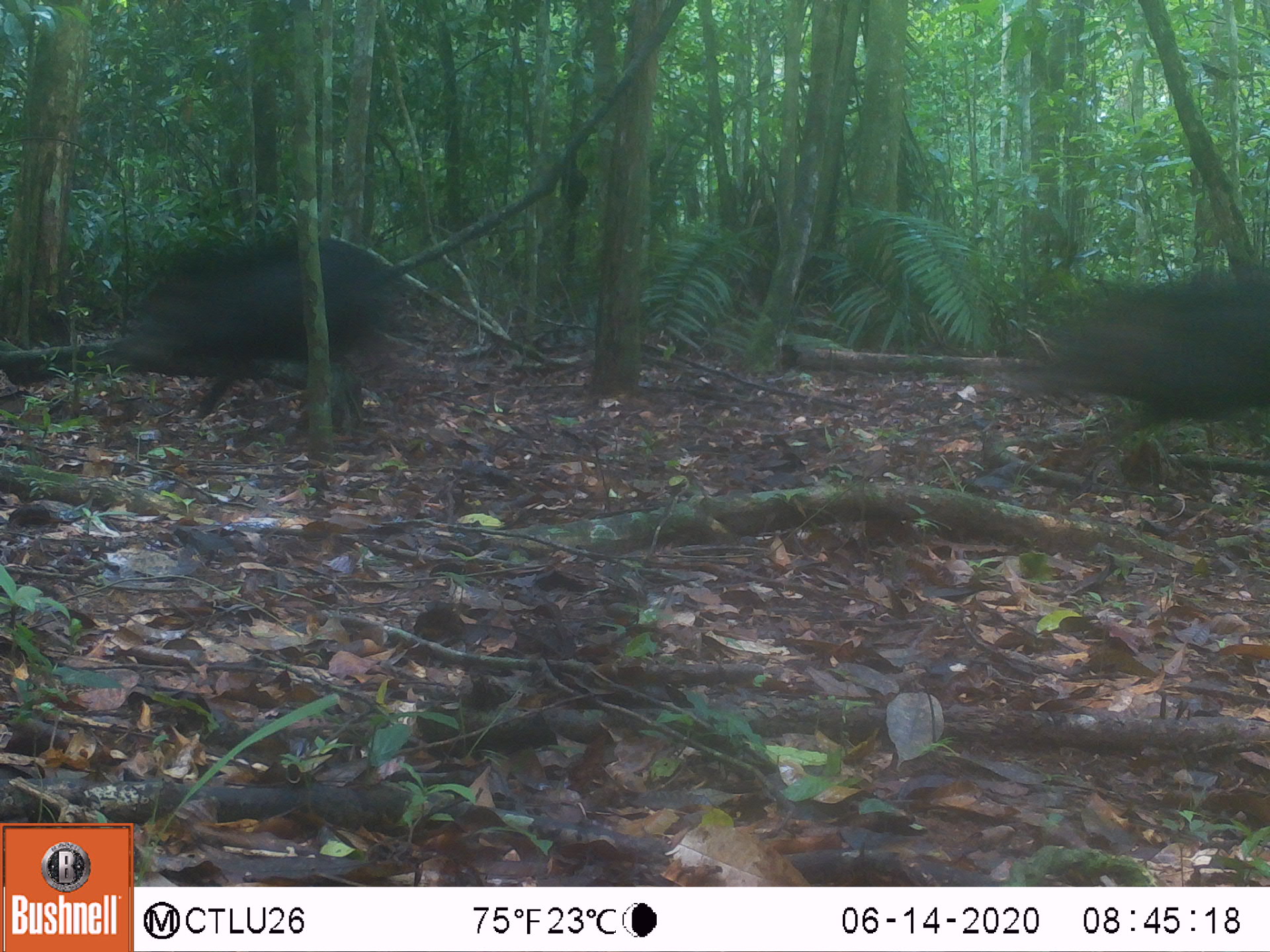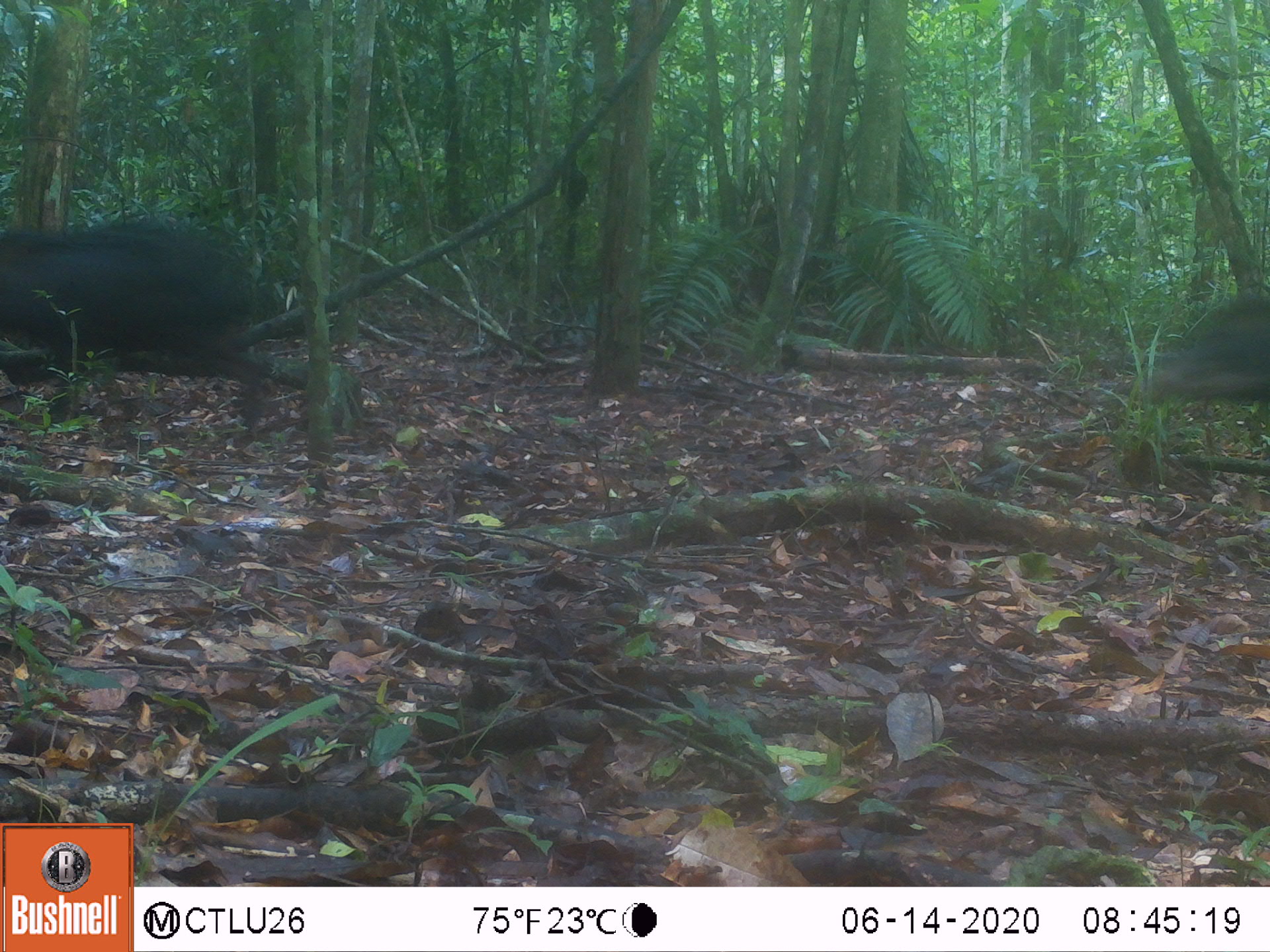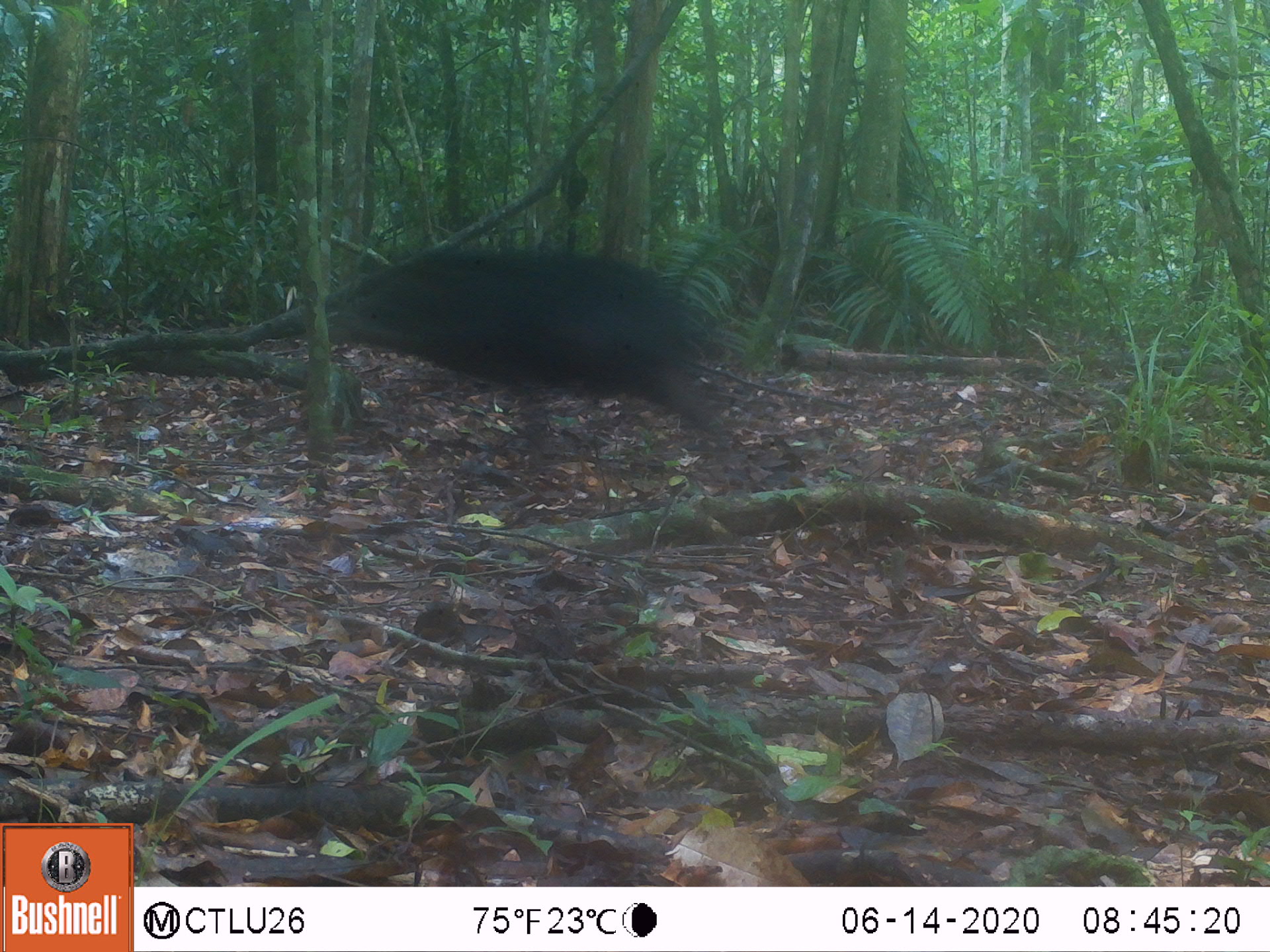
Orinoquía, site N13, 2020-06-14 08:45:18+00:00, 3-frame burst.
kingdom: Animalia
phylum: Chordata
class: Mammalia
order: Artiodactyla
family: Tayassuidae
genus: Tayassu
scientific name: Tayassu pecari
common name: white-lipped peccary